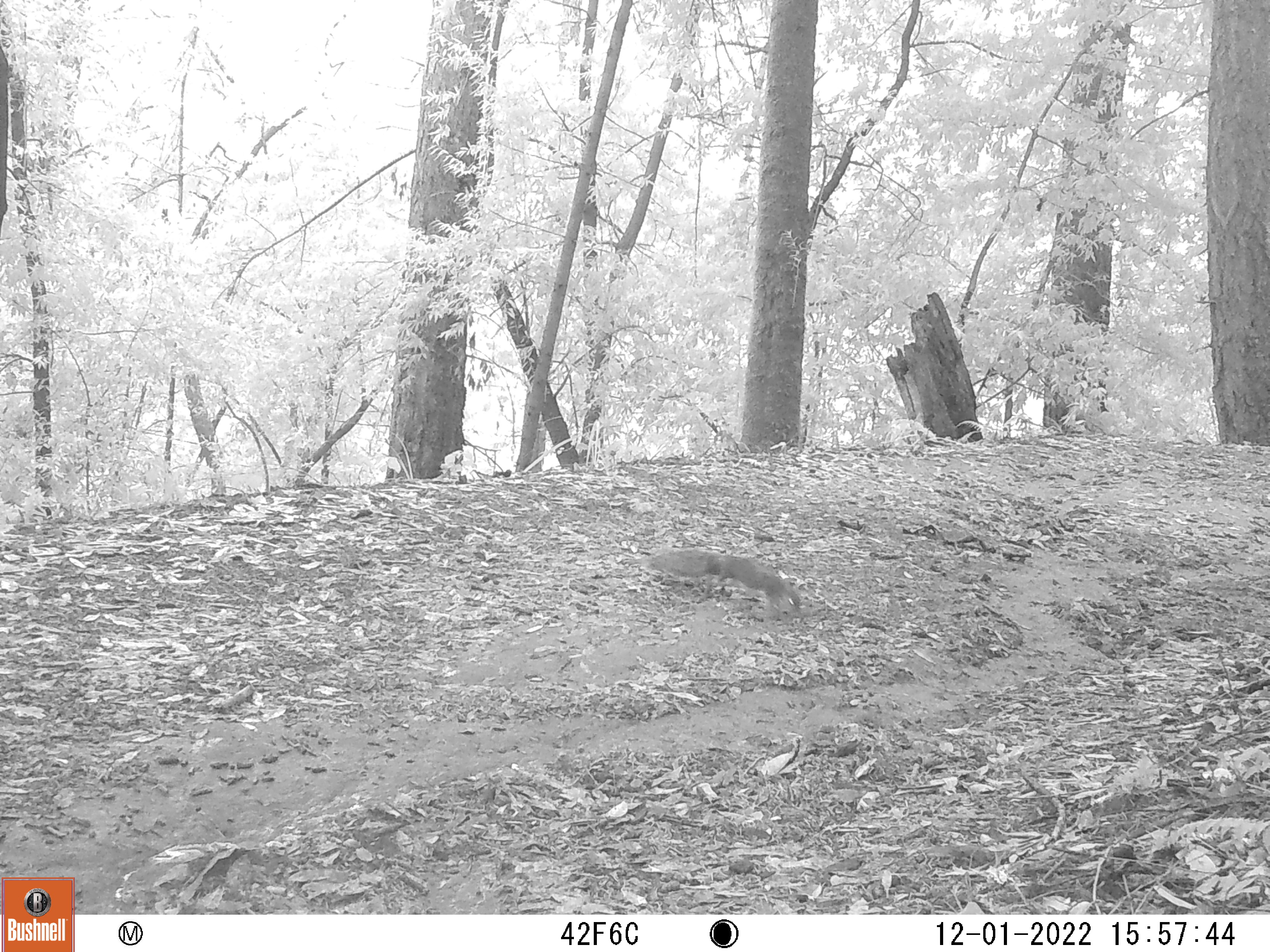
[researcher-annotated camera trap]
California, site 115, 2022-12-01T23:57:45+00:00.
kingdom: Animalia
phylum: Chordata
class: Mammalia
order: Rodentia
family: Sciuridae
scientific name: Sciuridae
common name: squirrel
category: unknown squirrel